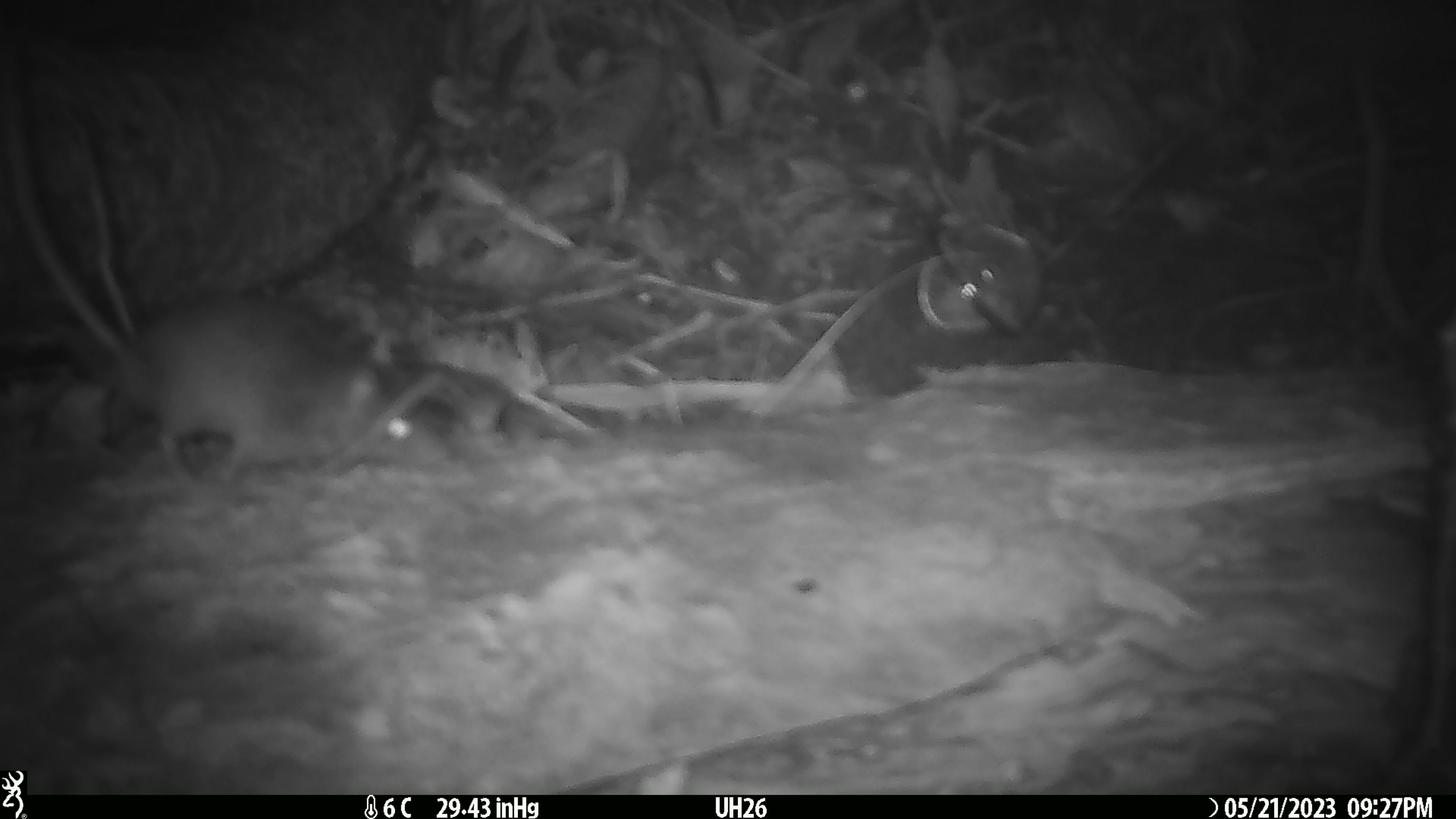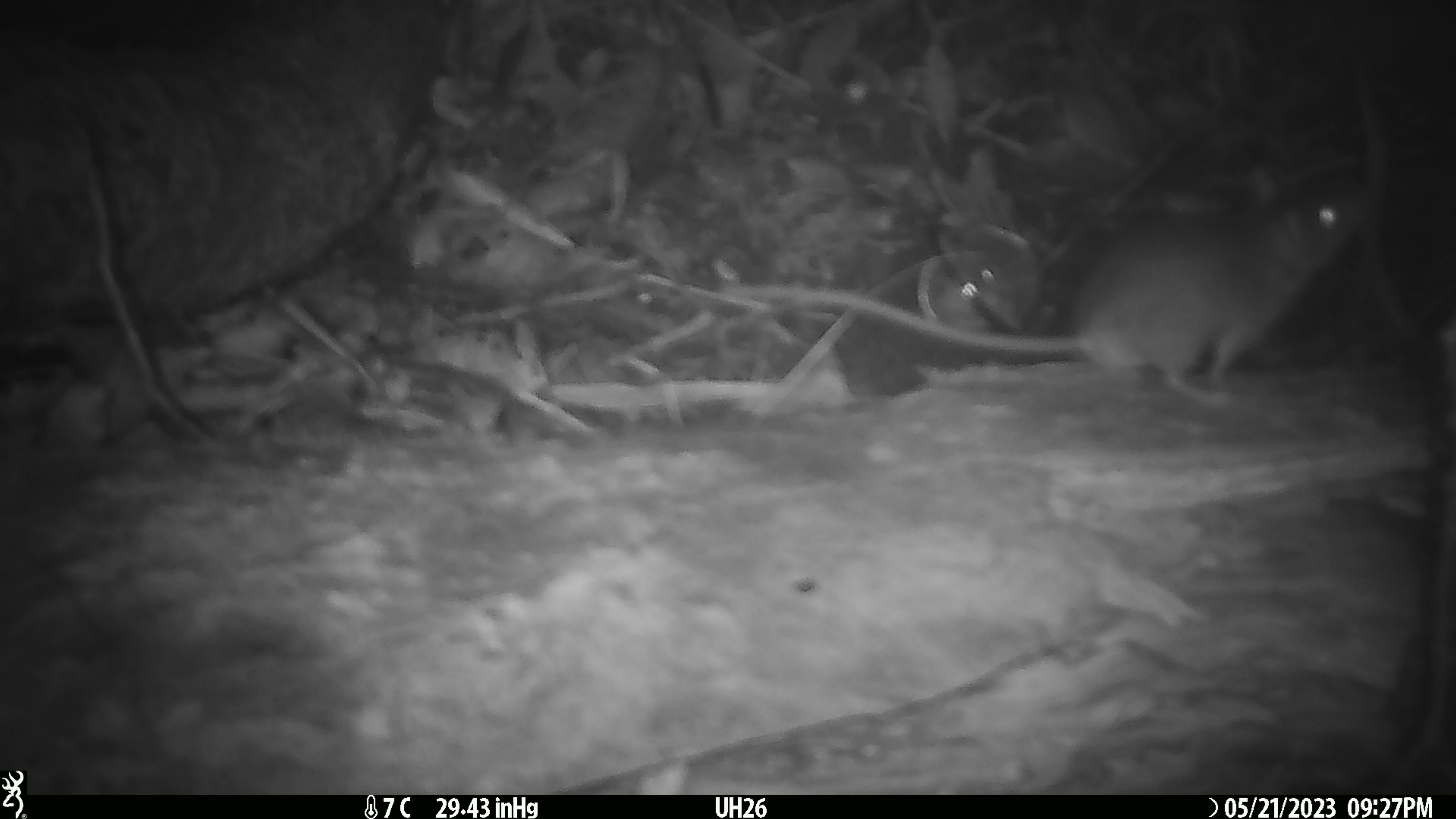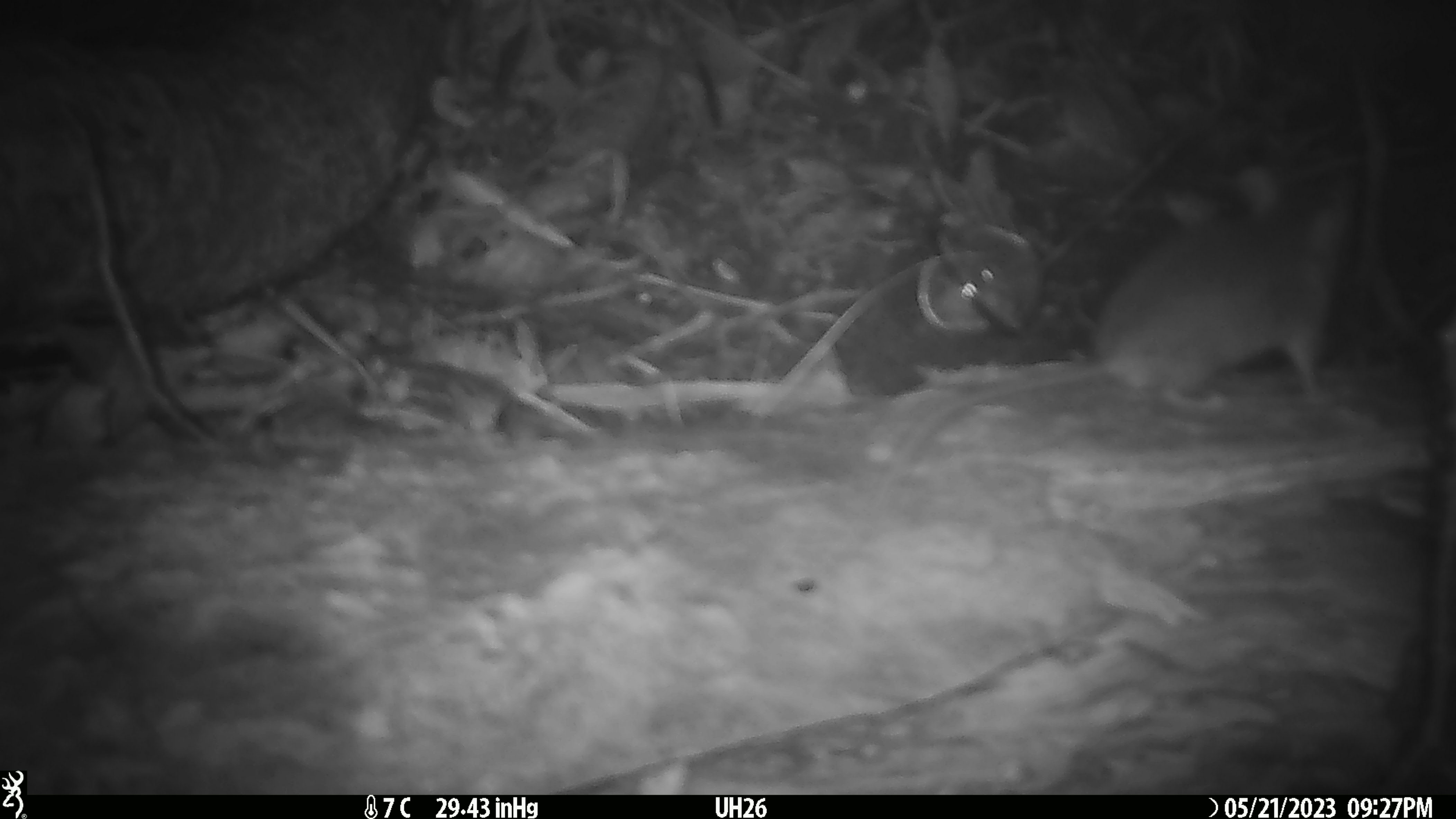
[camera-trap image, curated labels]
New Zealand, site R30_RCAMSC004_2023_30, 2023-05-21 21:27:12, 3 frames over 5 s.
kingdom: Animalia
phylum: Chordata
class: Mammalia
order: Rodentia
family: Muridae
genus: Mus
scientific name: Mus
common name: mouse